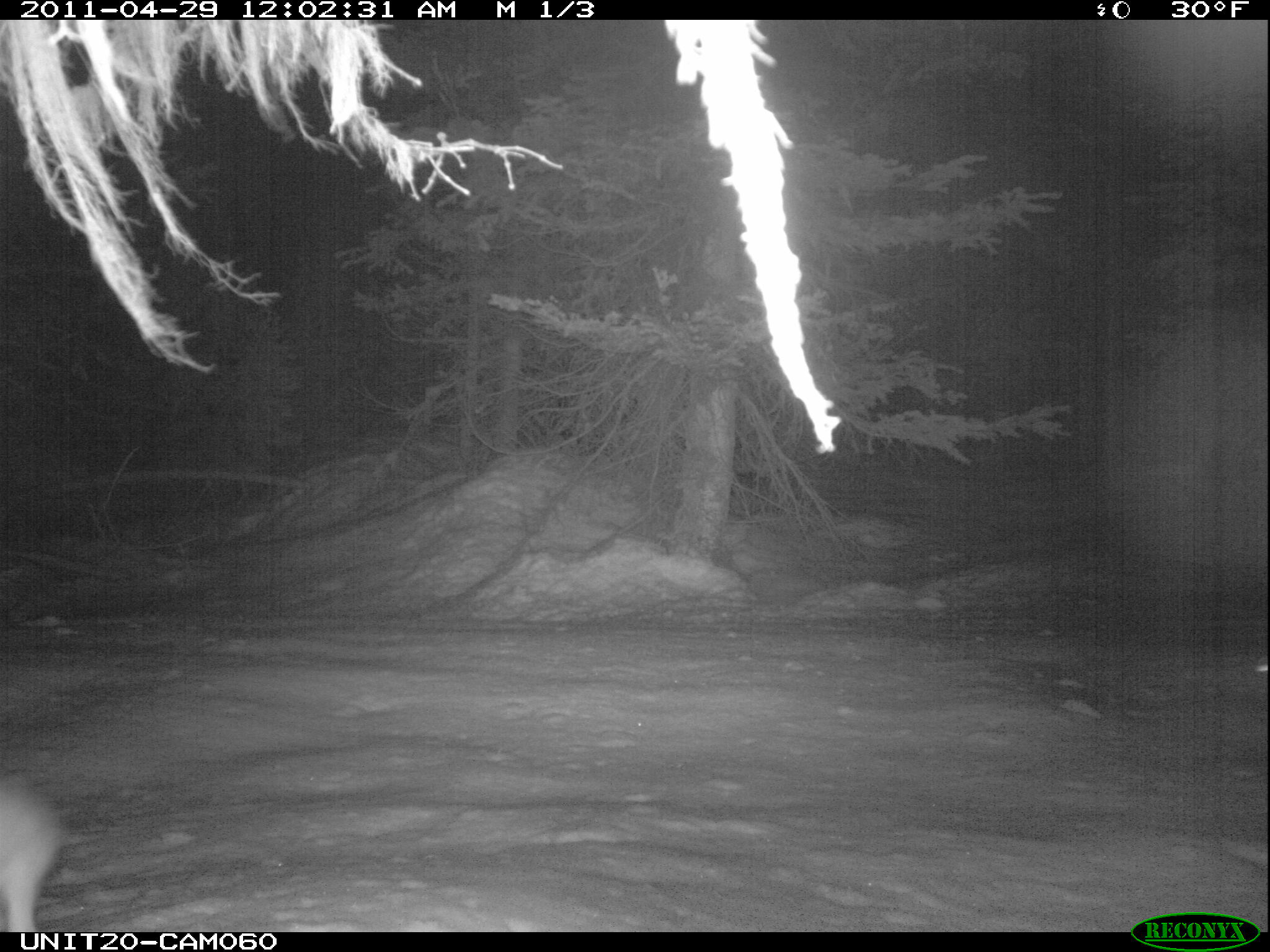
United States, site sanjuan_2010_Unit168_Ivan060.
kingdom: Animalia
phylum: Chordata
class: Mammalia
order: Lagomorpha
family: Leporidae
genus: Lepus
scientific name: Lepus americanus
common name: snowshoe hare